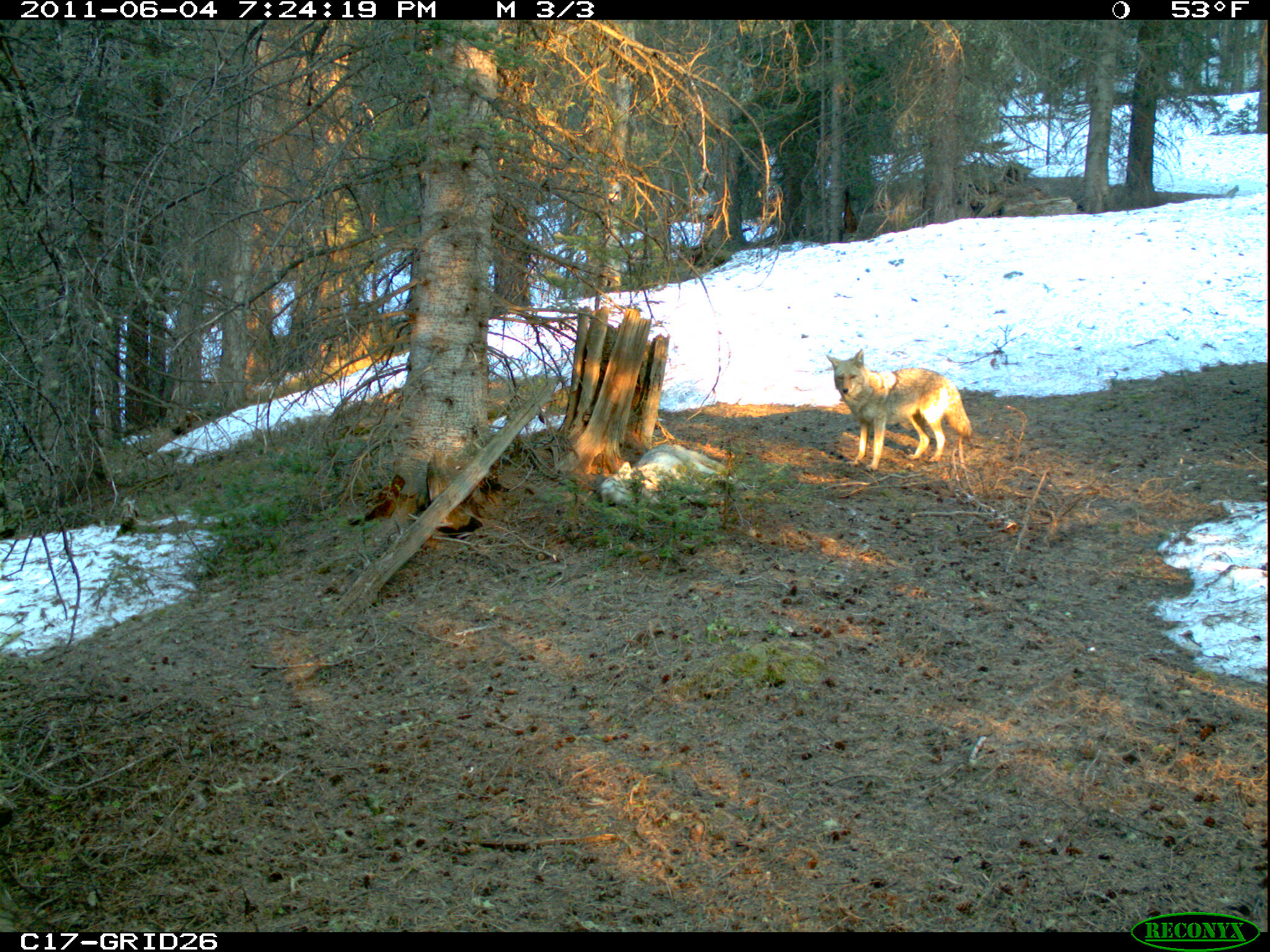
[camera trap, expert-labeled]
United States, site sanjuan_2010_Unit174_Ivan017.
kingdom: Animalia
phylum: Chordata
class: Mammalia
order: Carnivora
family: Canidae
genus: Canis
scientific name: Canis latrans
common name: coyote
Canis latrans (coyote).